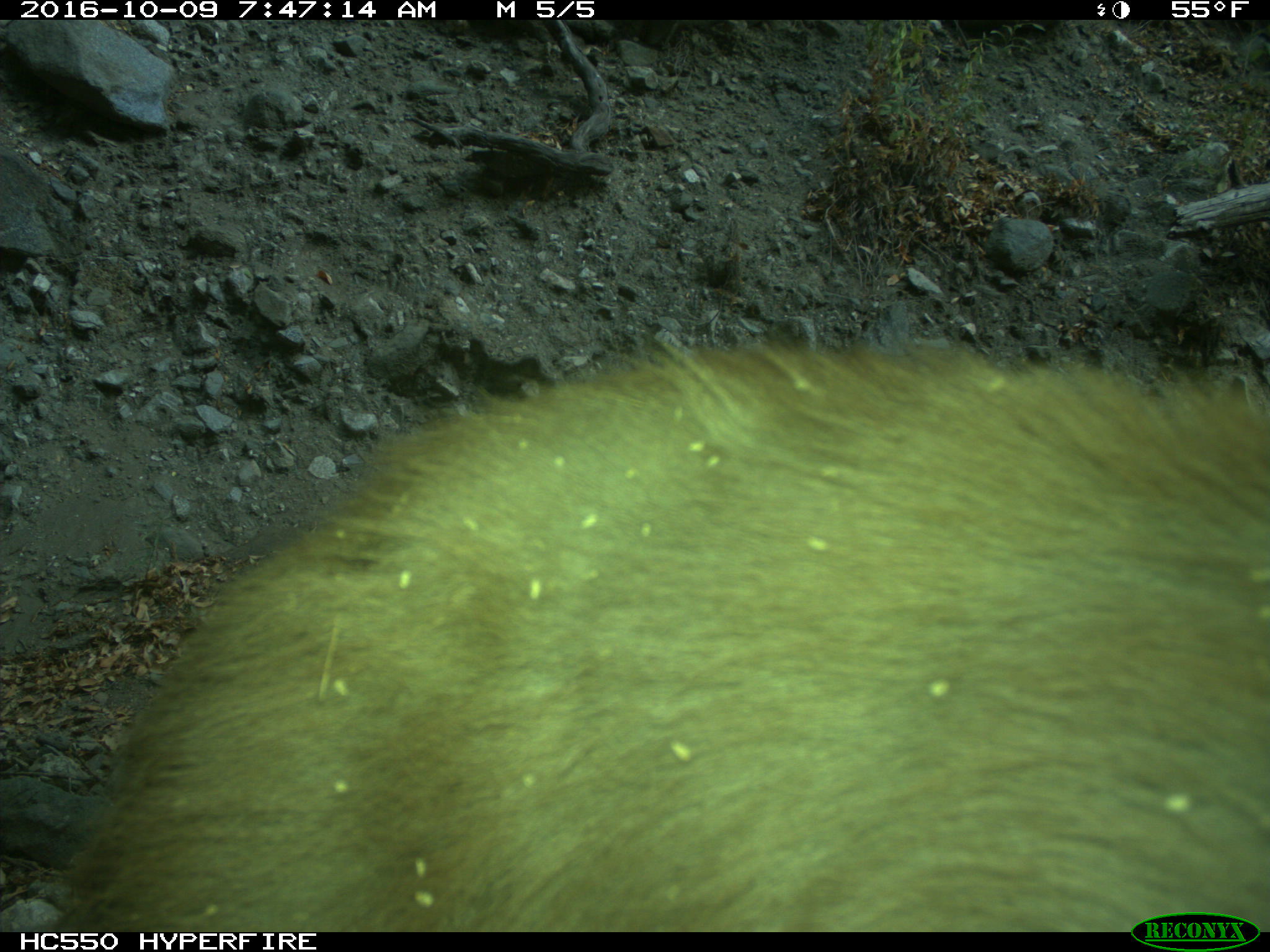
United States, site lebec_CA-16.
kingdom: Animalia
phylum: Chordata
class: Mammalia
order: Carnivora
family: Ursidae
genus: Ursus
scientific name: Ursus americanus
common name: american black bear